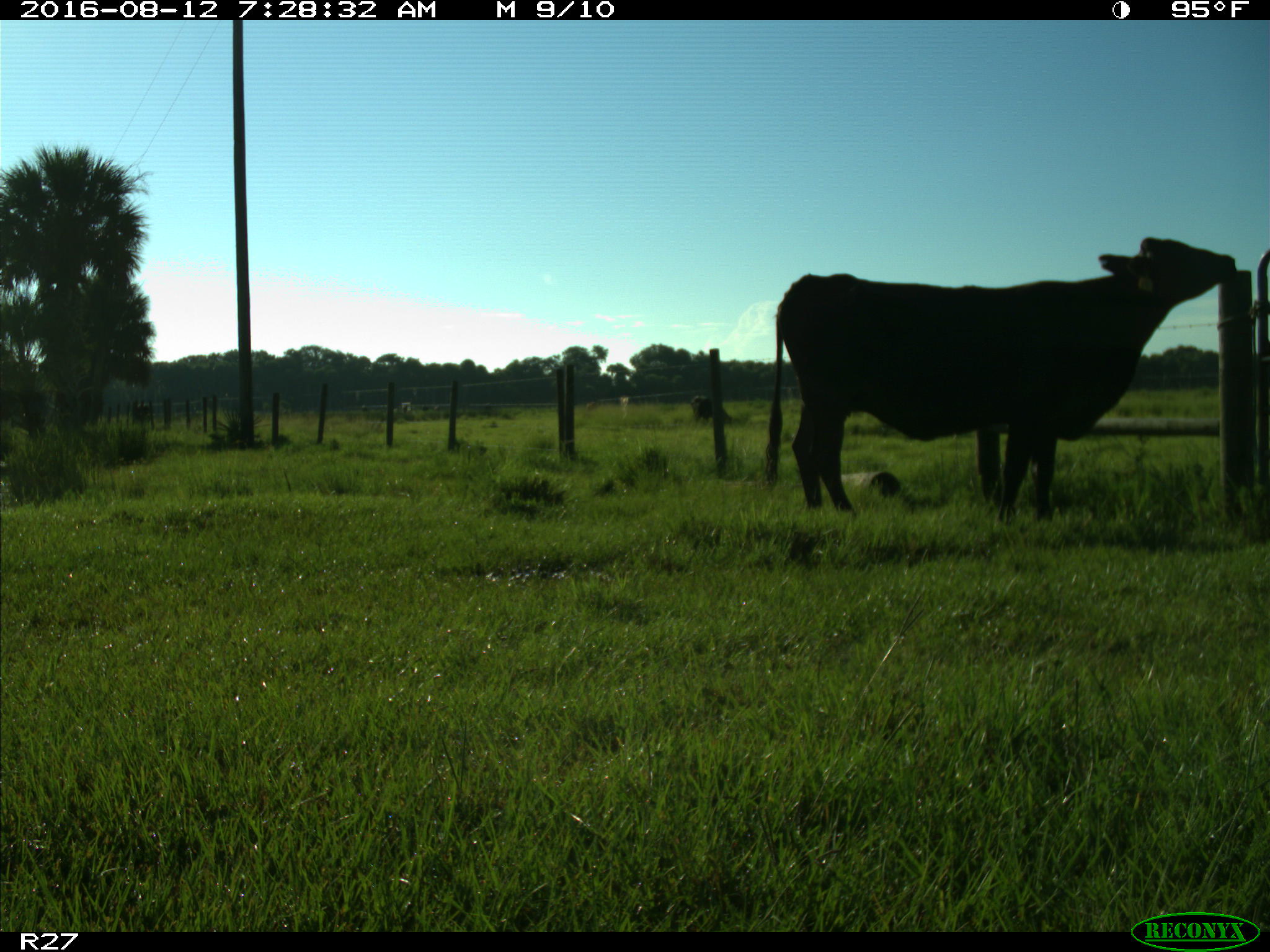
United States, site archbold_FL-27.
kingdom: Animalia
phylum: Chordata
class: Mammalia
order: Artiodactyla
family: Bovidae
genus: Bos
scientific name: Bos taurus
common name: domestic cow